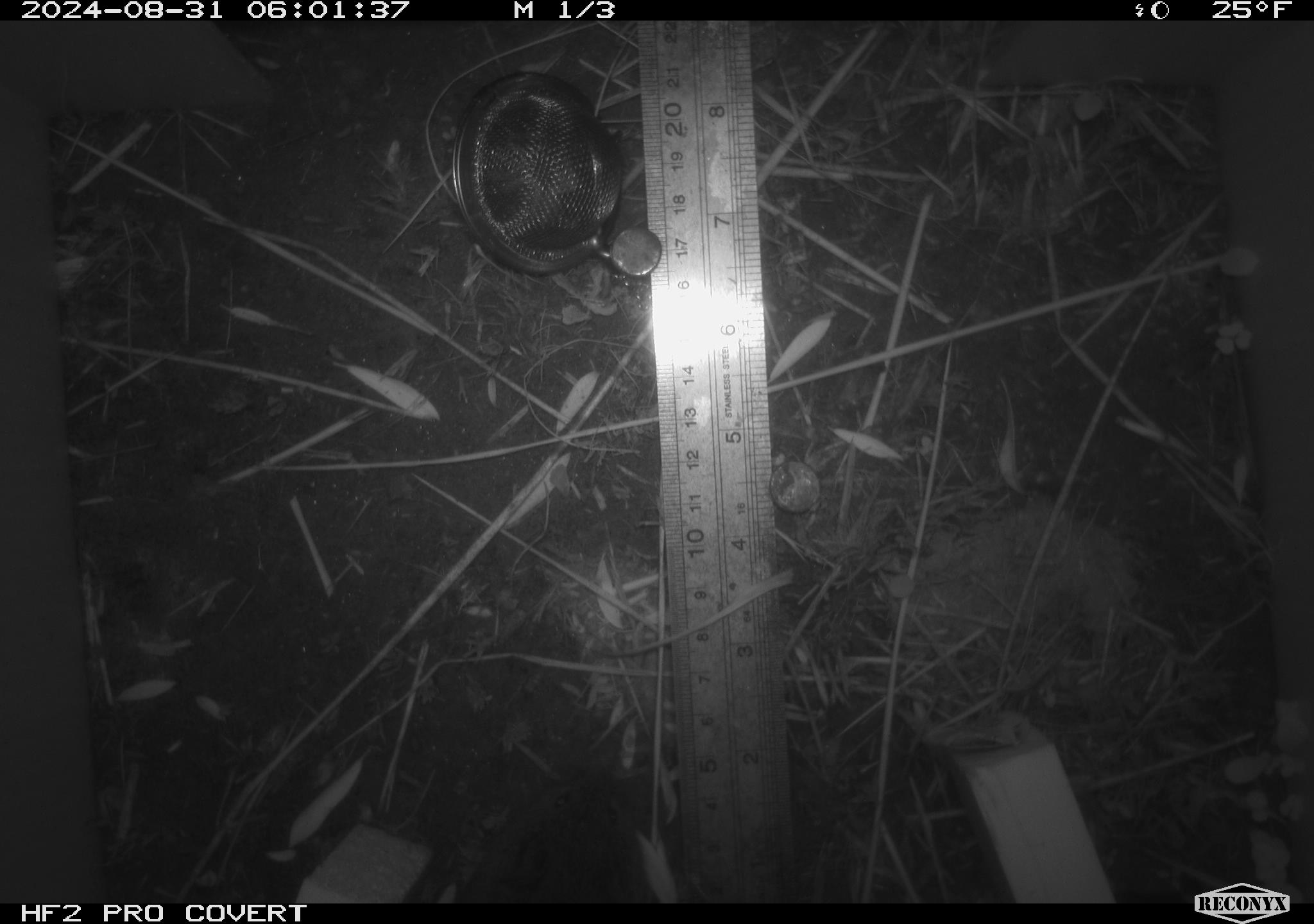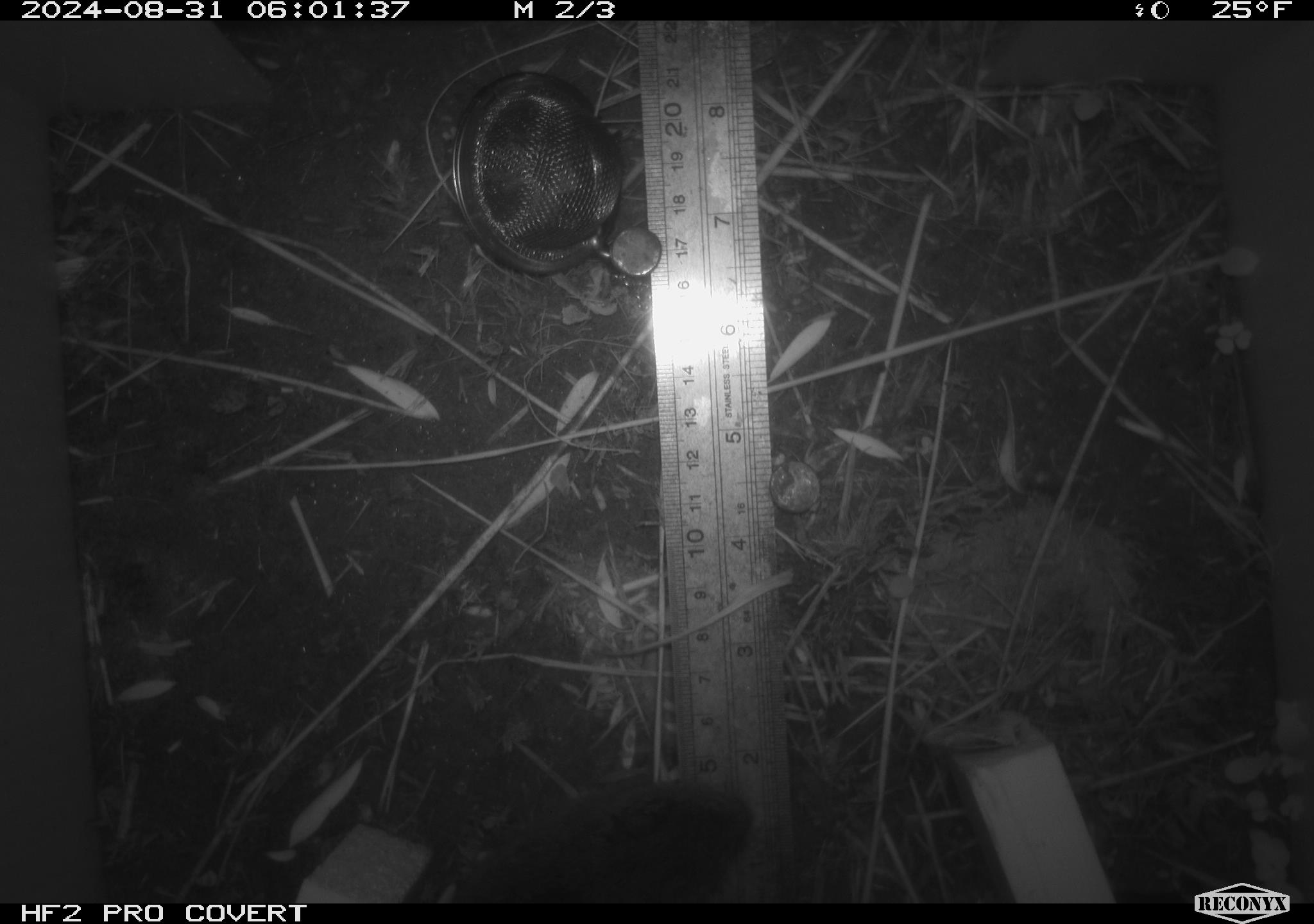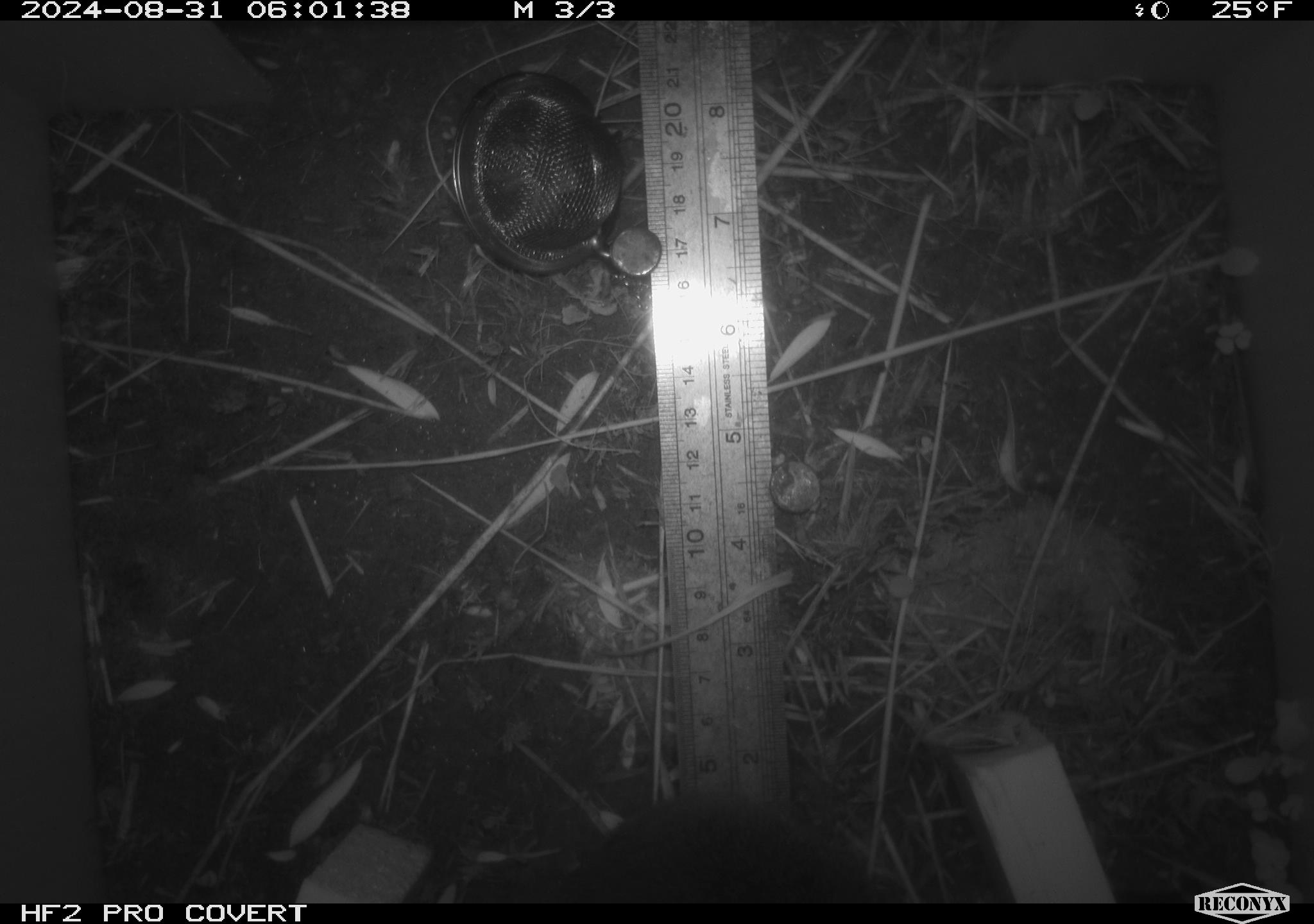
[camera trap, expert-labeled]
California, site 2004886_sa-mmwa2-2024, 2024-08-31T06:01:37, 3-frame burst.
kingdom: Animalia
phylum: Chordata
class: Mammalia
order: Rodentia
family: Cricetidae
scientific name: Arvicolinae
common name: voles, lemmings, and muskrats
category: arvicolinae subfamily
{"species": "arvicolinae subfamily (voles, lemmings, and muskrats) (Arvicolinae)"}